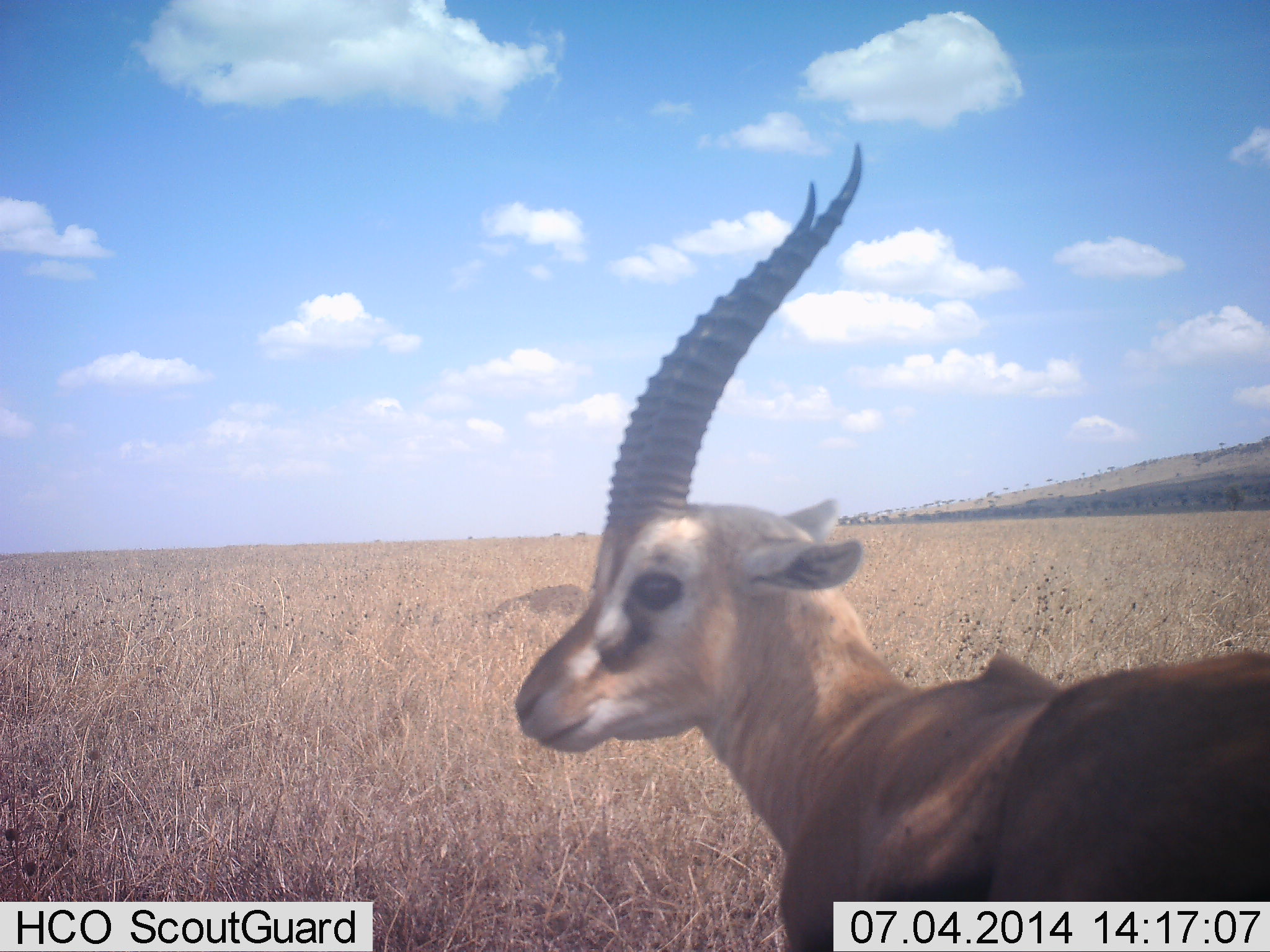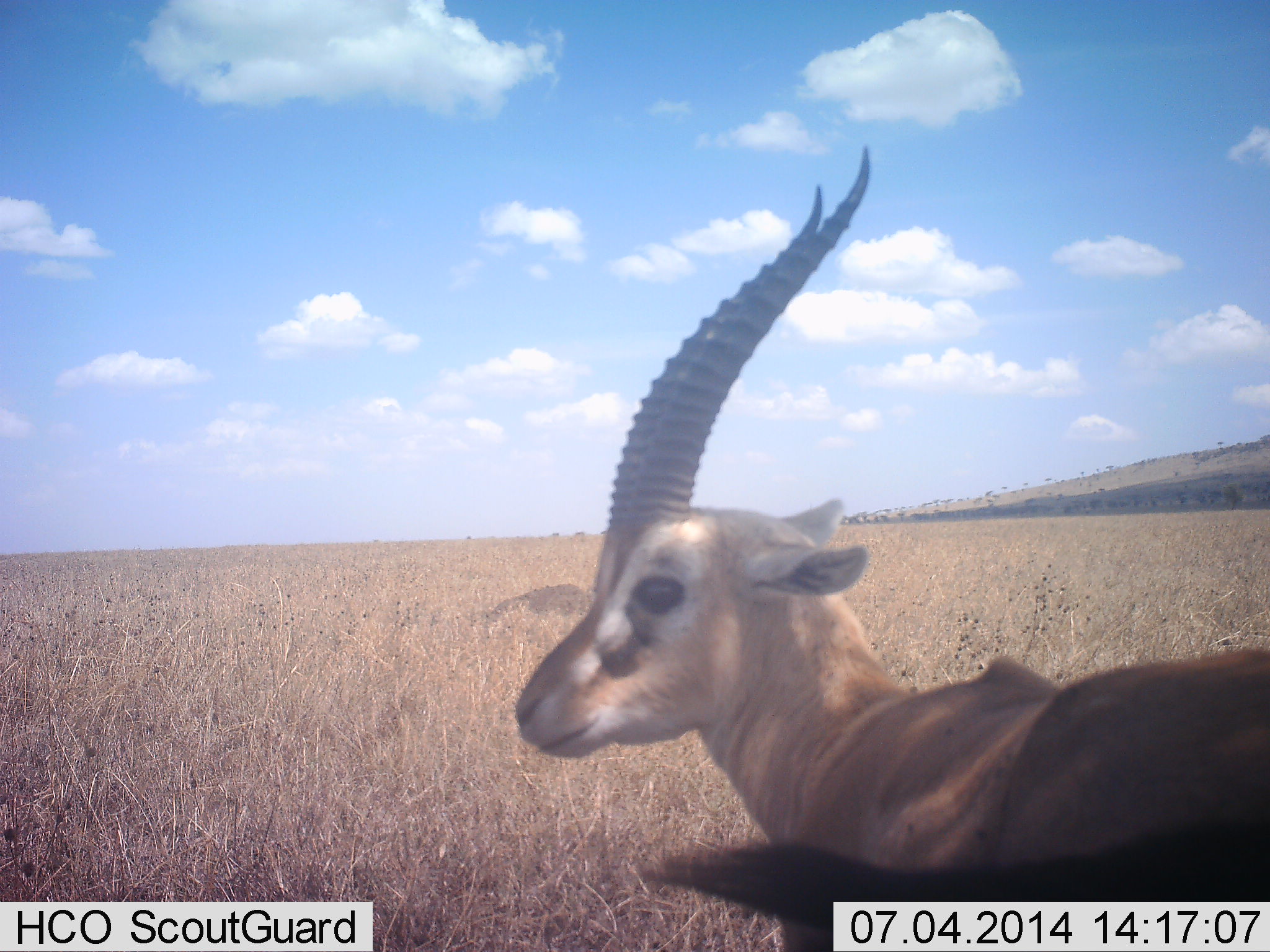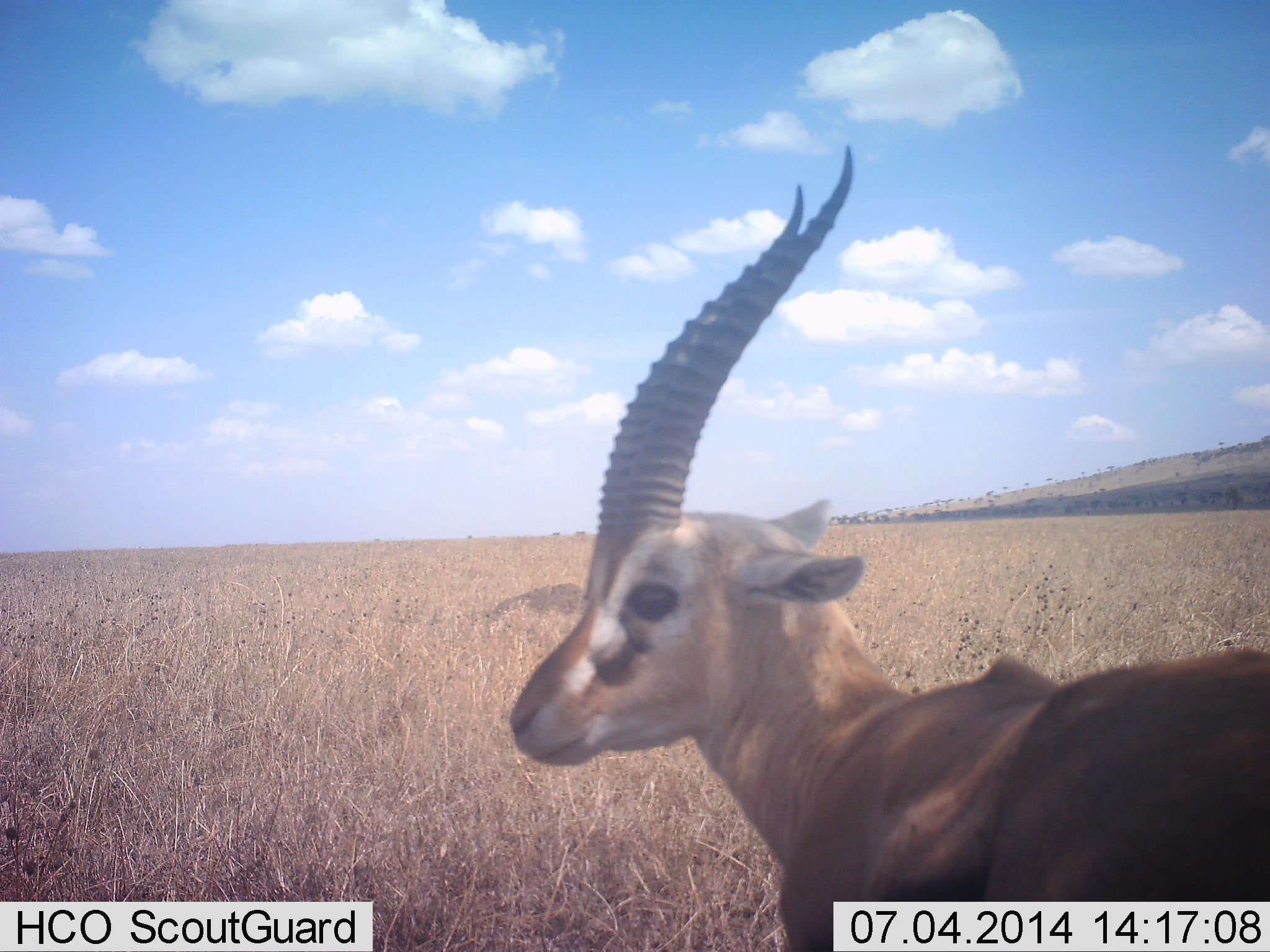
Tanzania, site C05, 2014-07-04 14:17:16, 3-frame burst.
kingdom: Animalia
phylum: Chordata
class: Mammalia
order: Artiodactyla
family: Bovidae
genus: Eudorcas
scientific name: Eudorcas thomsonii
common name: thomson's gazelle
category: gazellethomsons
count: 1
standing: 40%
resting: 60%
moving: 0%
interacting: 0%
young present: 0%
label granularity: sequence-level